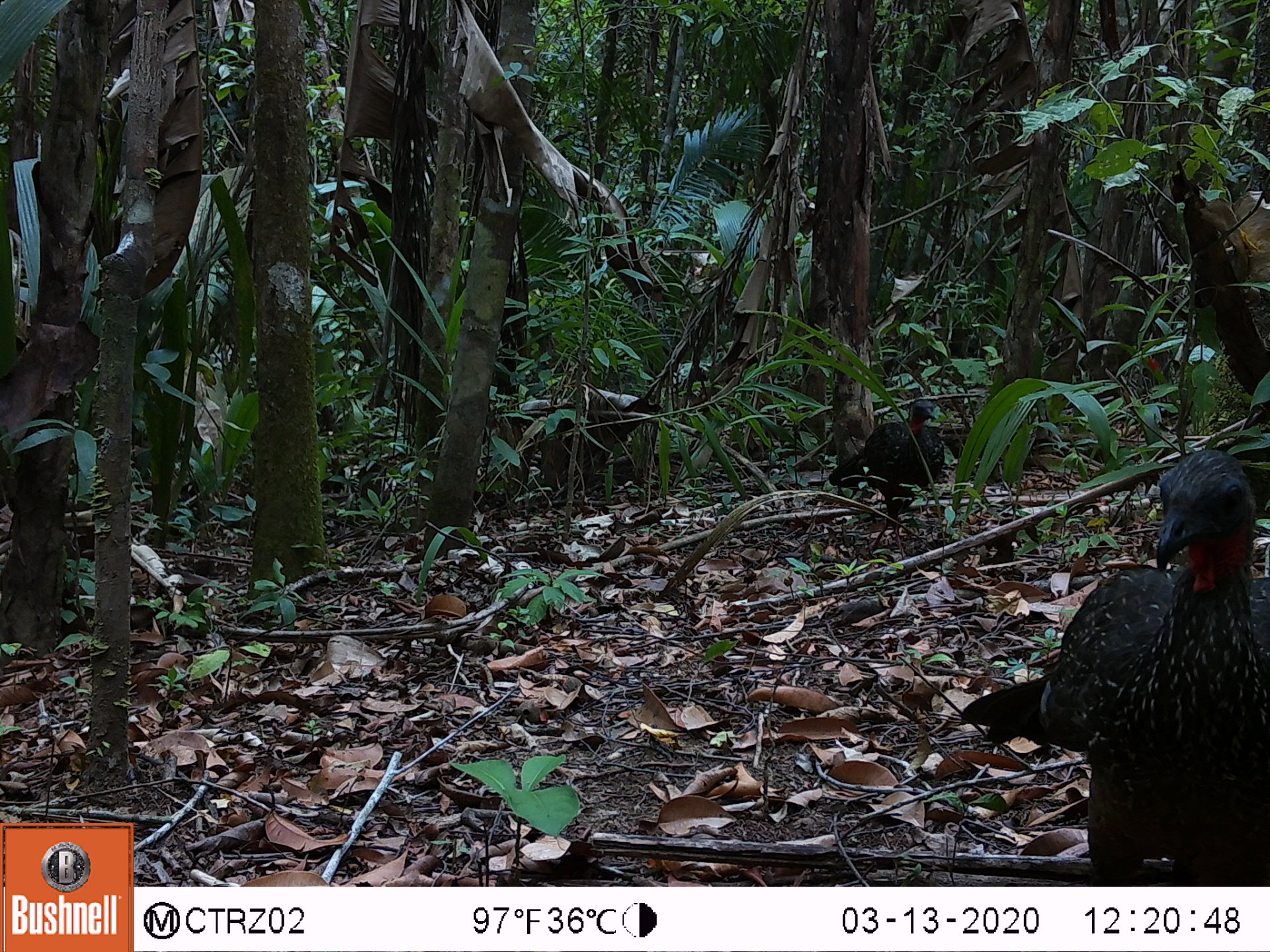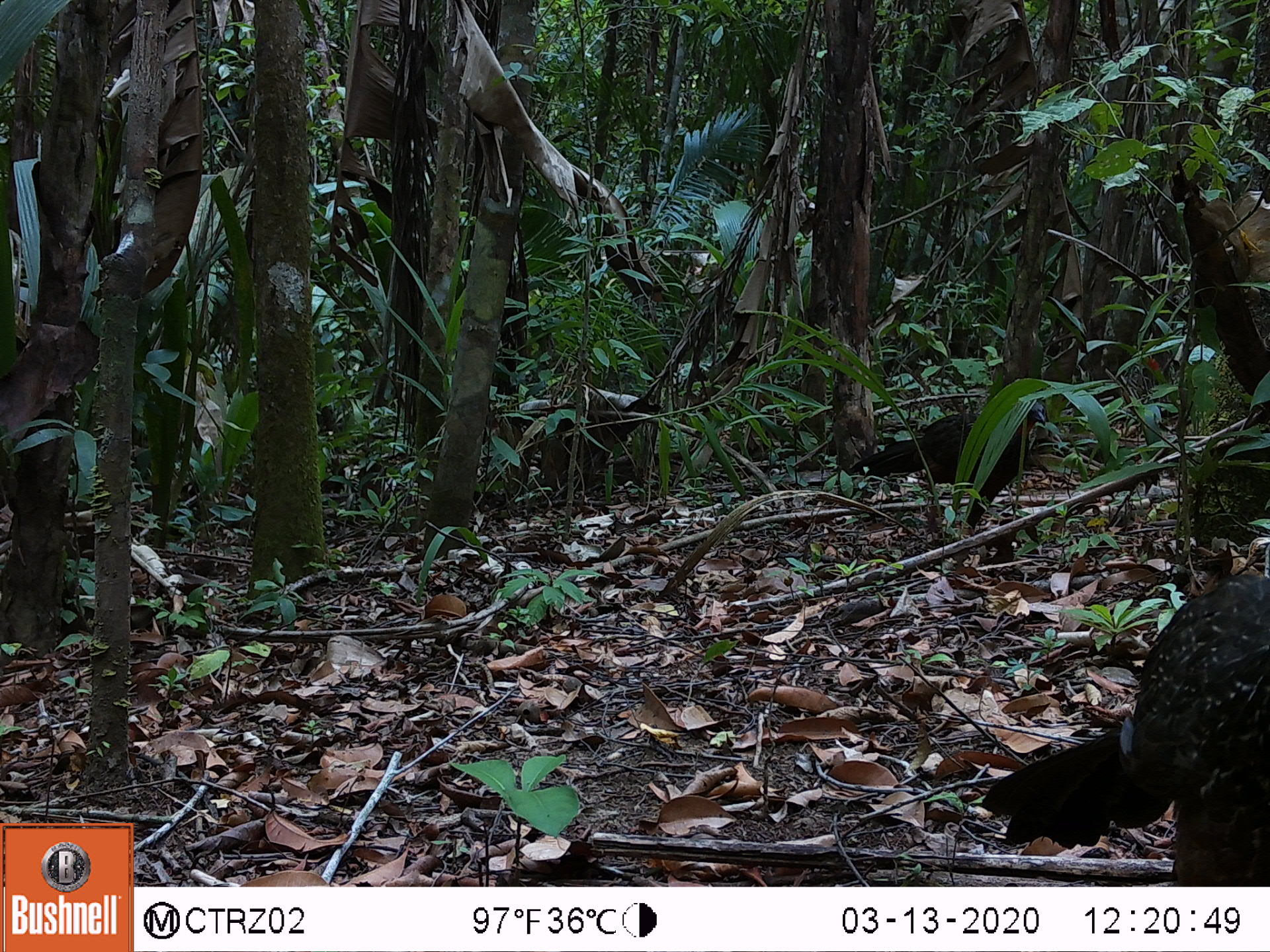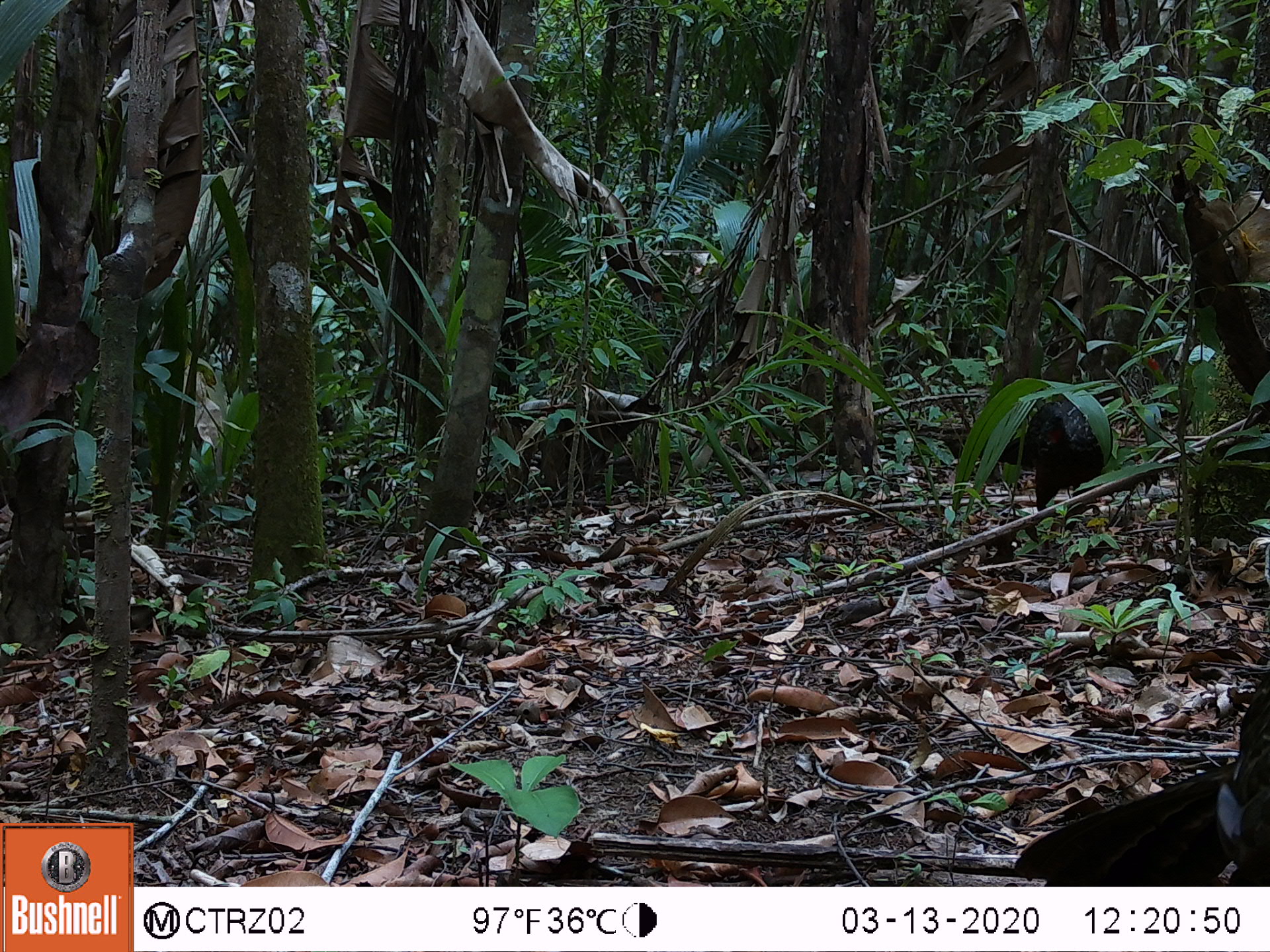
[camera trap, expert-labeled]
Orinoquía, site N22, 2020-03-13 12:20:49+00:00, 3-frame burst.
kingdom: Animalia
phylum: Chordata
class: Aves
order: Galliformes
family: Cracidae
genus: Penelope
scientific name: Penelope jacquacu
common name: spix's guan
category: spixs guan